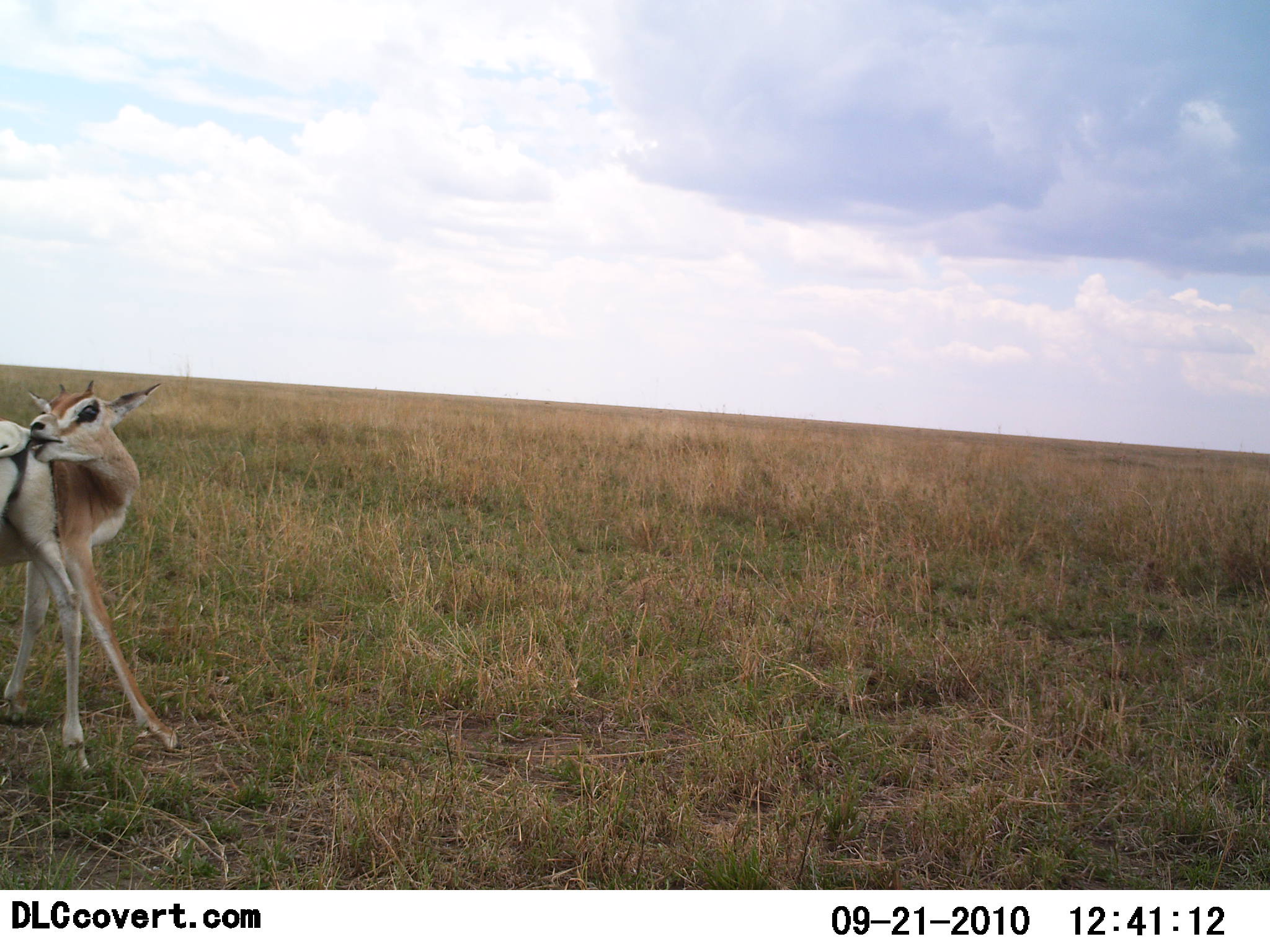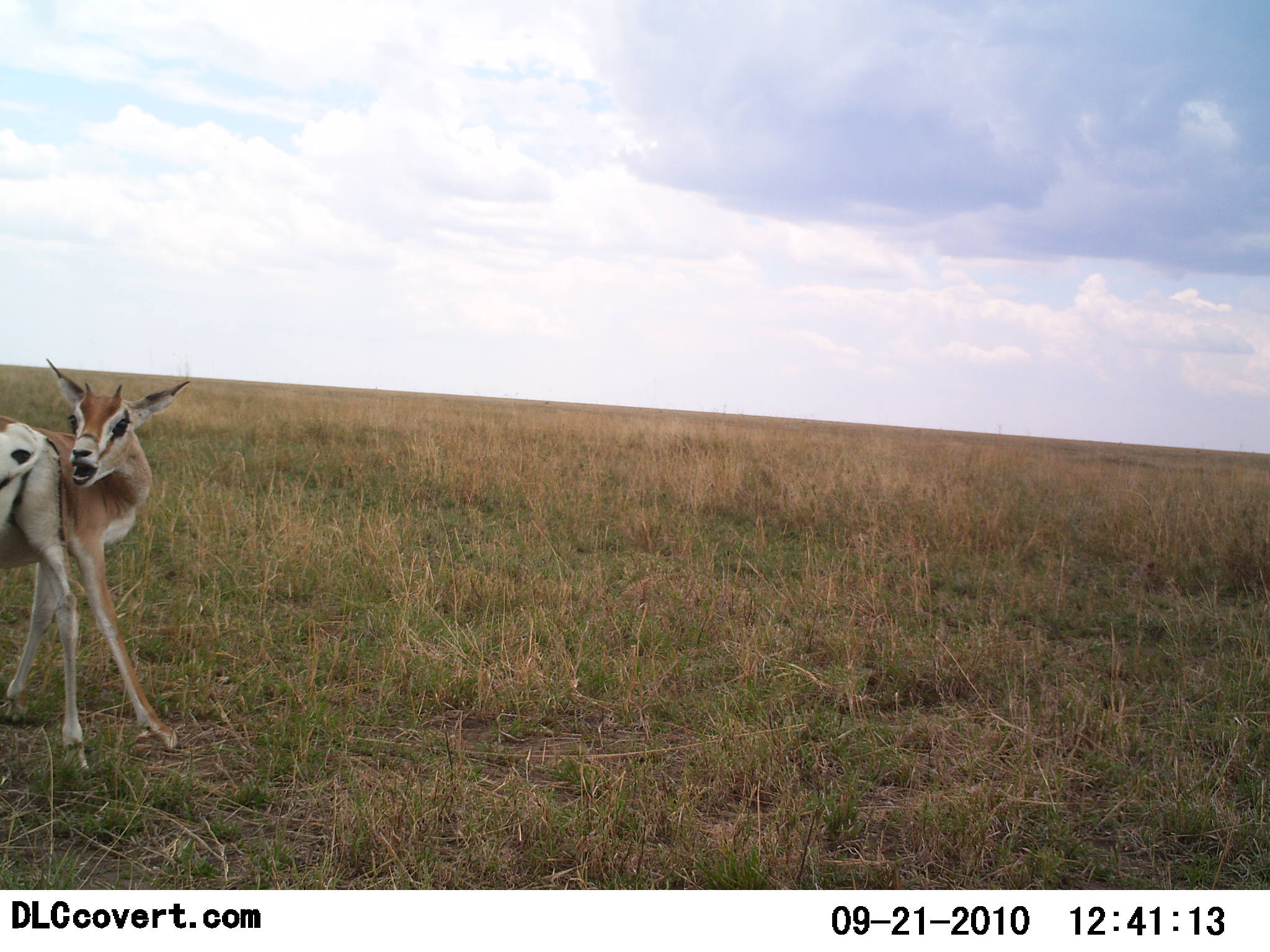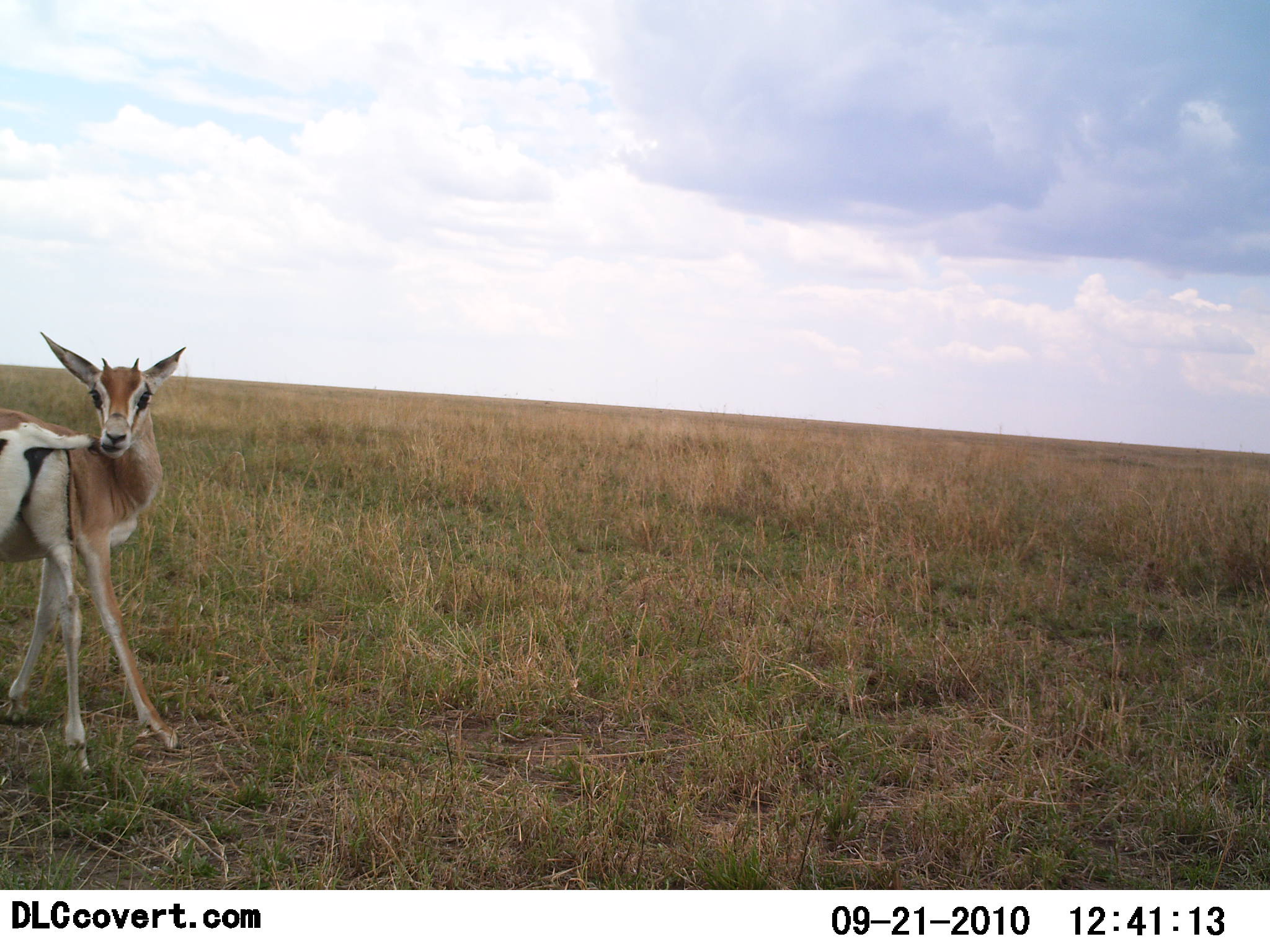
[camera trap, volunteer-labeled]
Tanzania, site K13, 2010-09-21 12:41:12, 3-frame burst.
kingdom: Animalia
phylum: Chordata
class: Mammalia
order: Artiodactyla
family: Bovidae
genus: Nanger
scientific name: Nanger granti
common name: grant's gazelle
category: gazellegrants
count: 1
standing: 79%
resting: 0%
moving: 7%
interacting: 21%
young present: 21%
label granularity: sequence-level